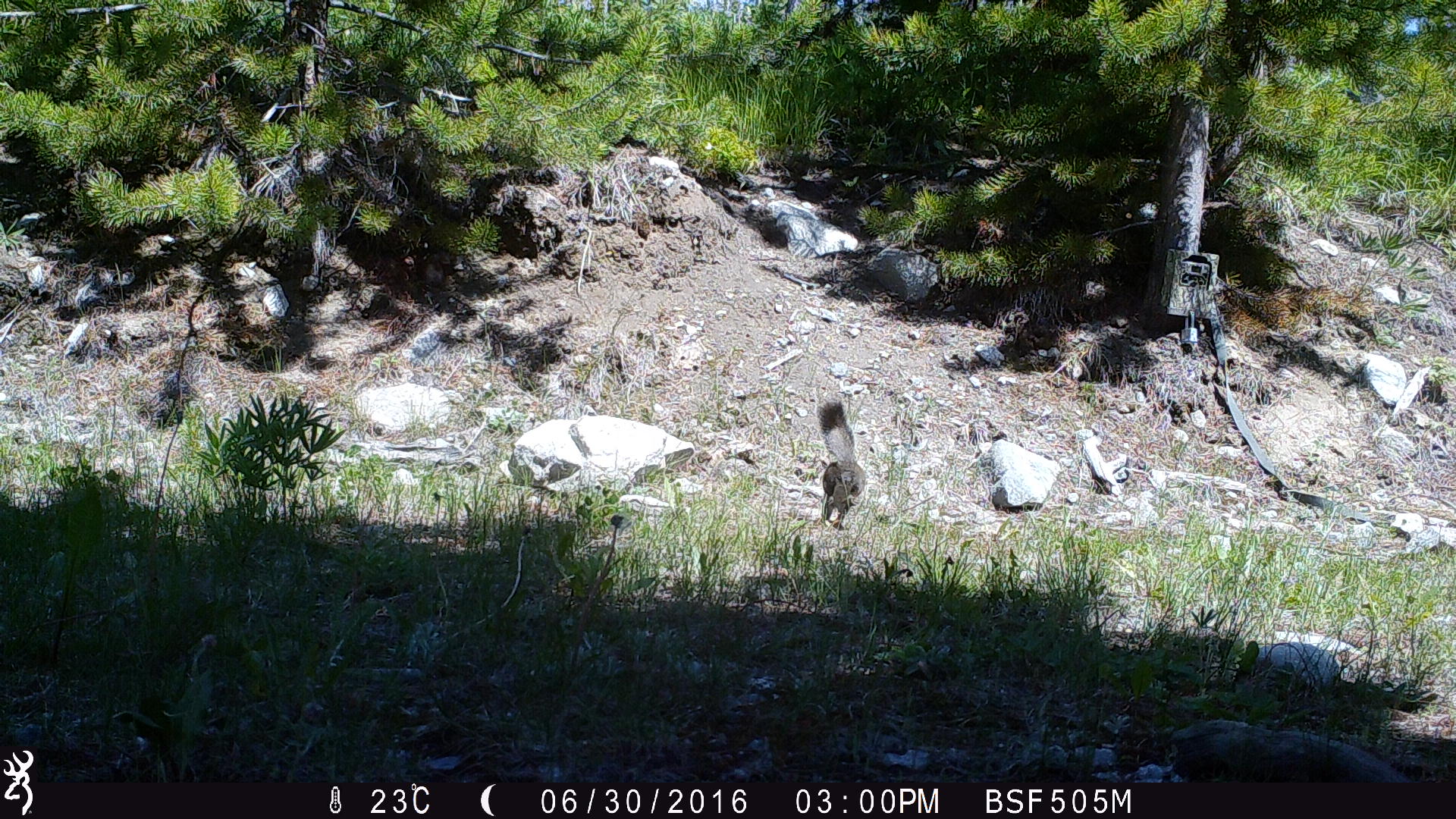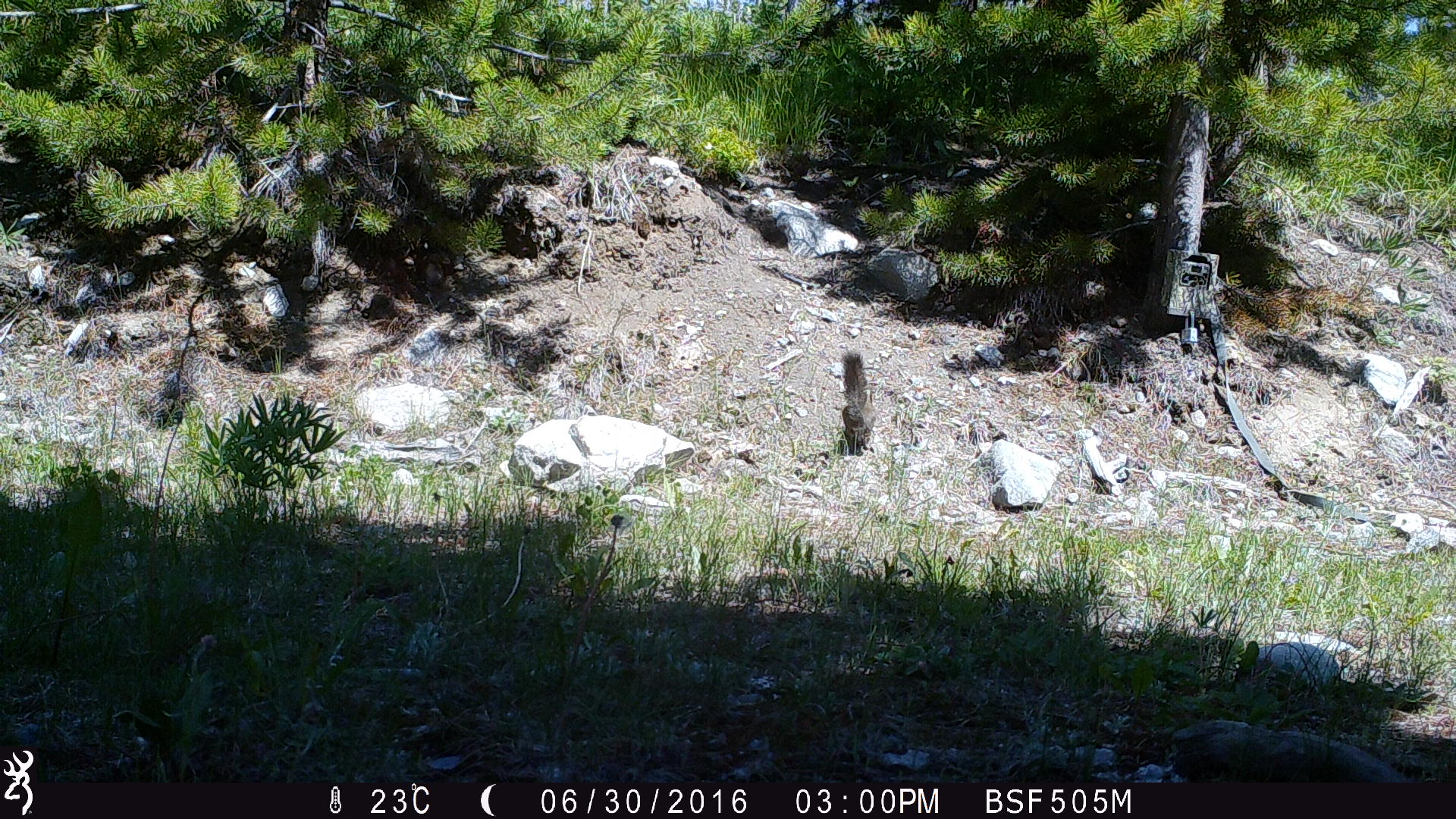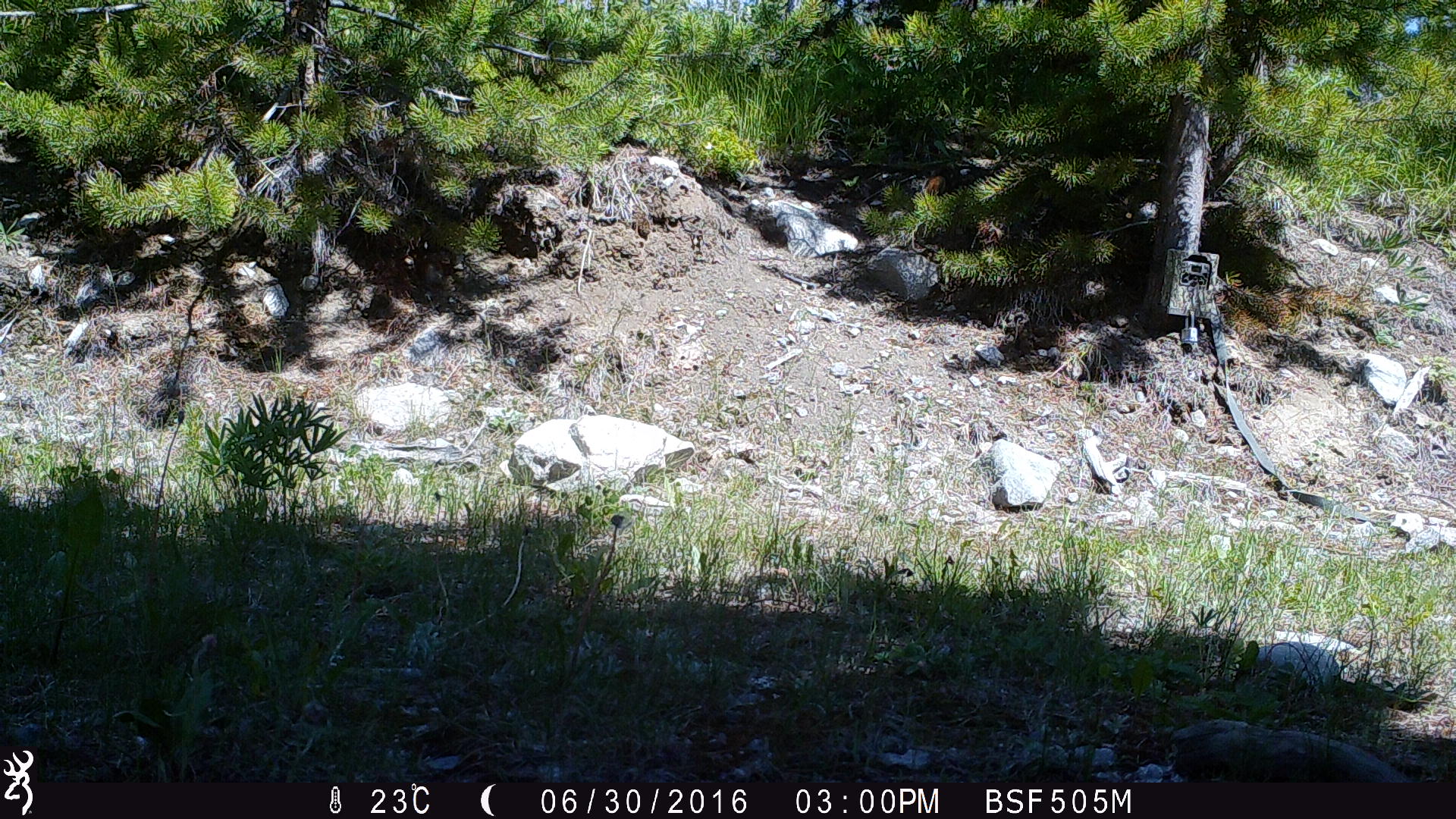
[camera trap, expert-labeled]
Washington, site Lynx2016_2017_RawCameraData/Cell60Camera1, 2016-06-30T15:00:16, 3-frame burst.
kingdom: Animalia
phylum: Chordata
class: Mammalia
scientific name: Mammalia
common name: small mammal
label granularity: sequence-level